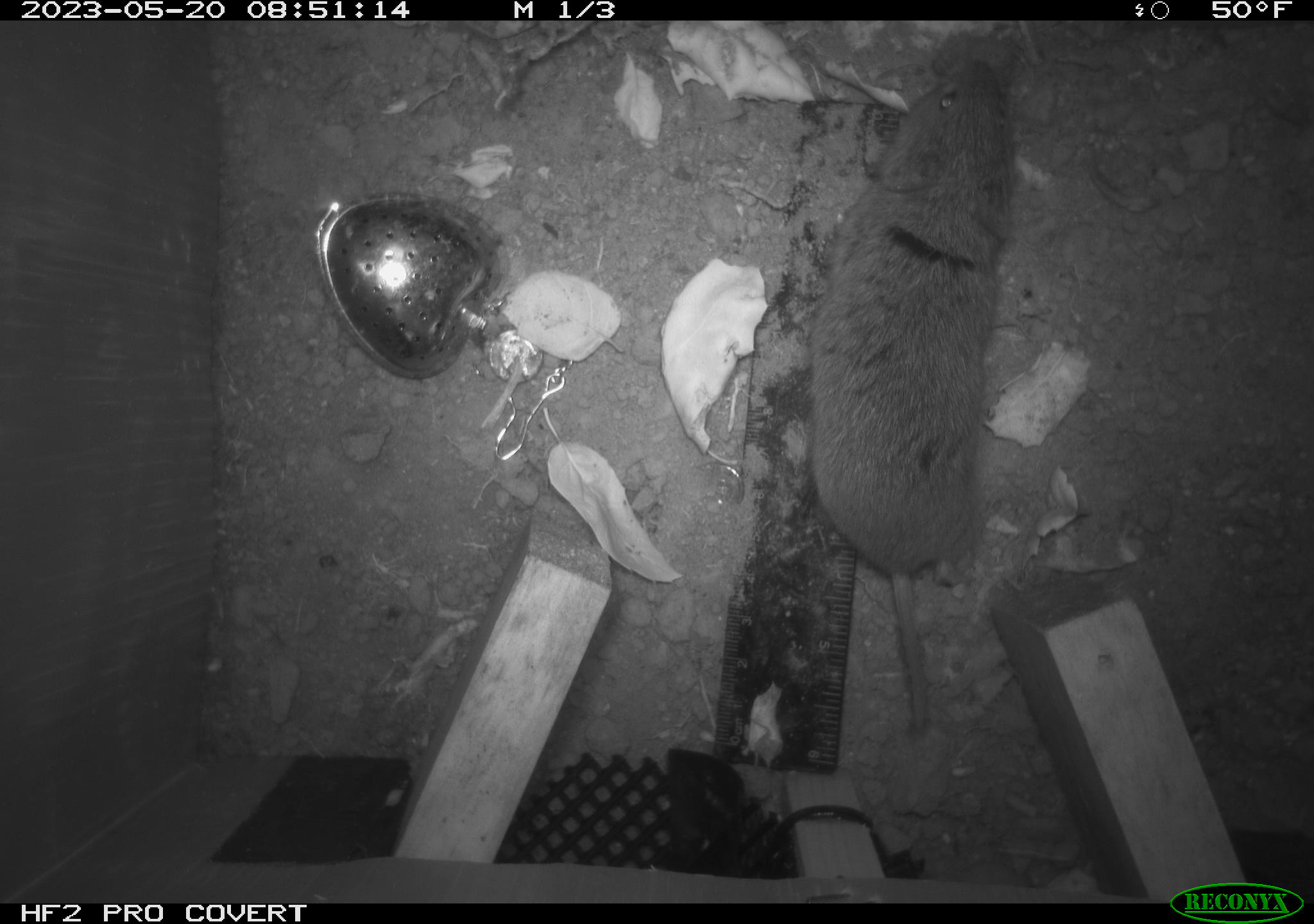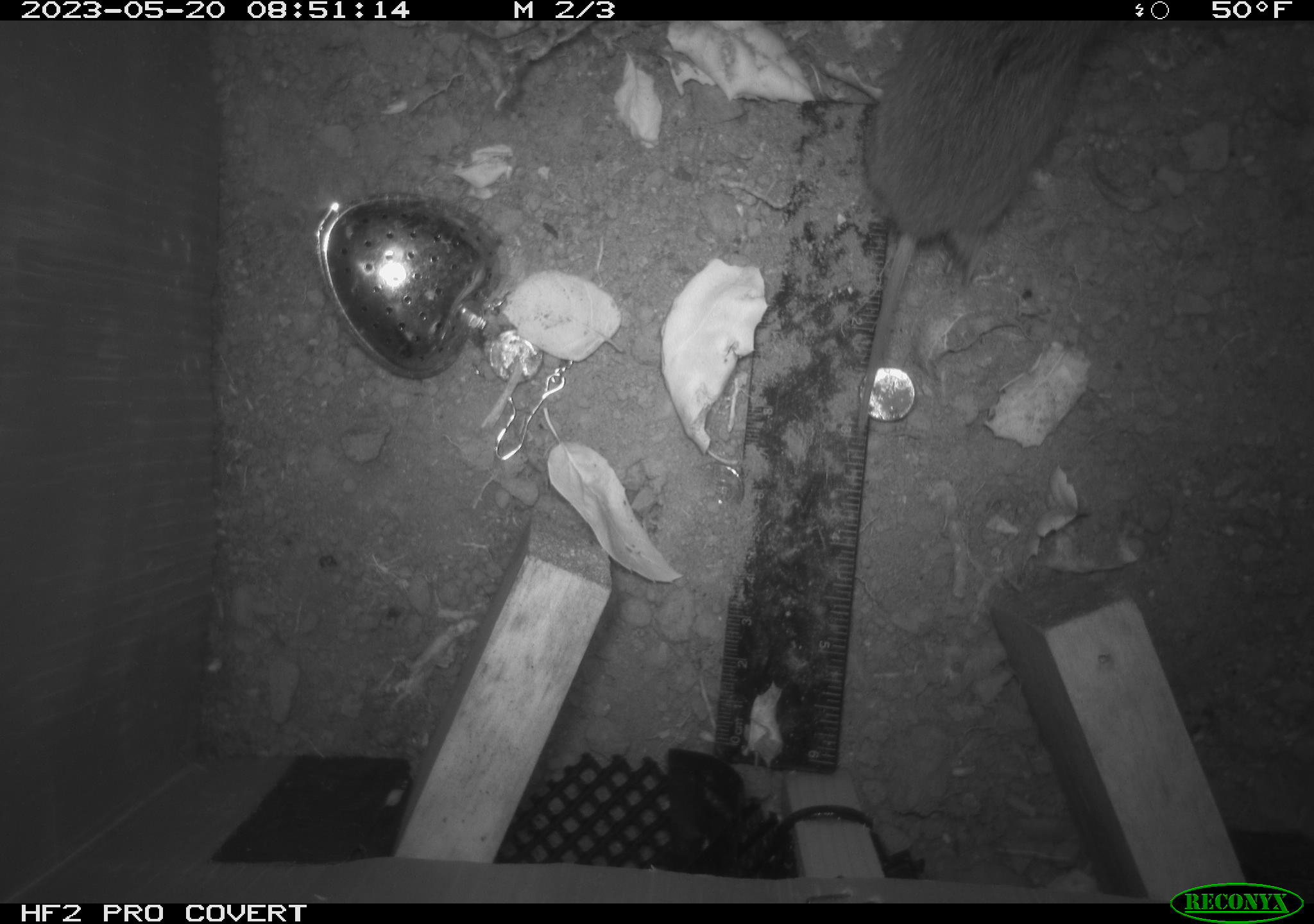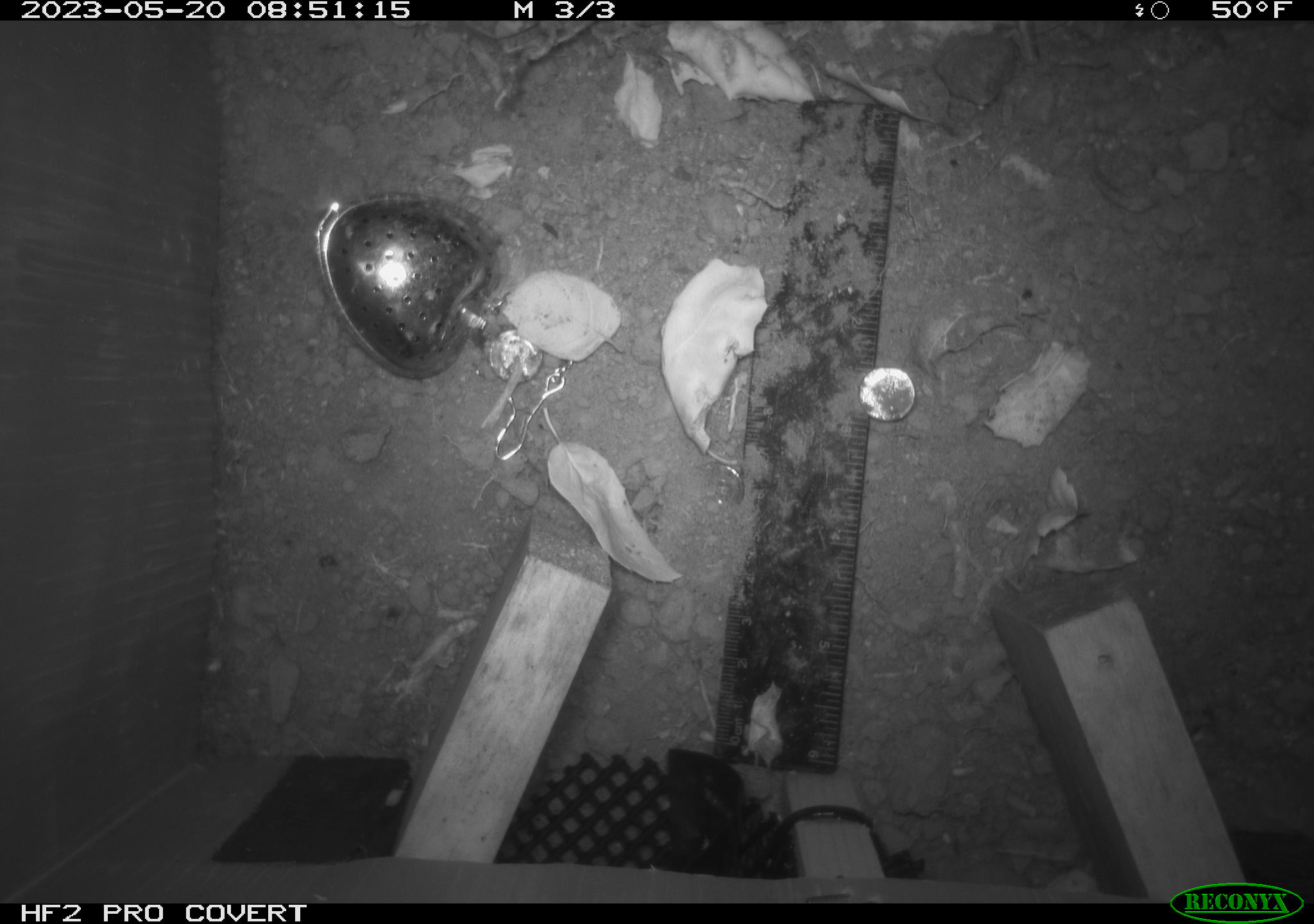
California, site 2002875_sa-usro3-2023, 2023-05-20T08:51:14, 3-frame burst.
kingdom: Animalia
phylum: Chordata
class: Mammalia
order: Rodentia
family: Cricetidae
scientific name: Arvicolinae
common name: voles, lemmings, and muskrats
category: arvicolinae subfamily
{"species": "arvicolinae subfamily (voles, lemmings, and muskrats) (Arvicolinae)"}